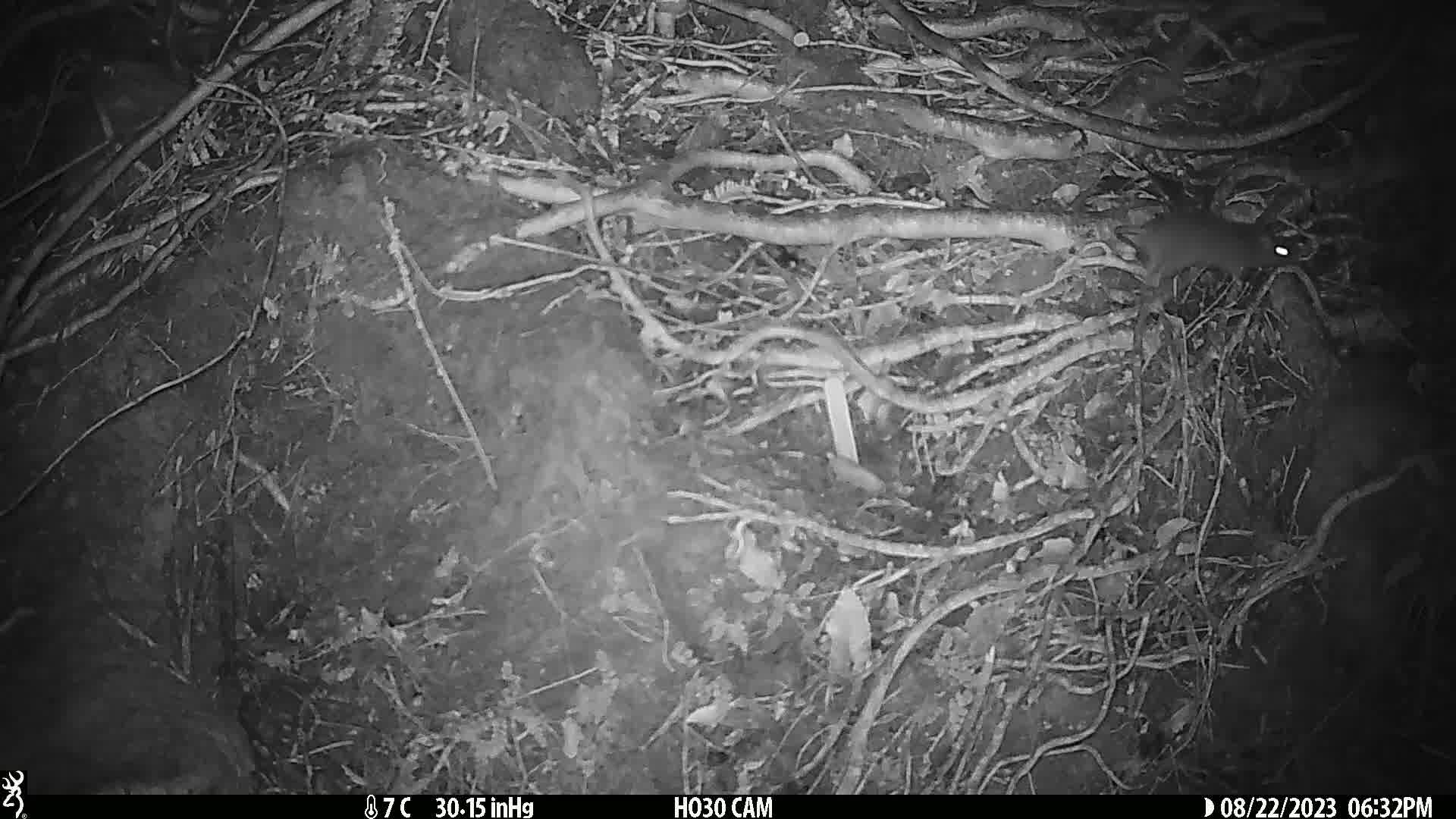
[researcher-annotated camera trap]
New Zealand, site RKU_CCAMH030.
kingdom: Animalia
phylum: Chordata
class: Mammalia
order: Rodentia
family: Muridae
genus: Rattus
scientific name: Rattus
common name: rat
Rat (Rattus).